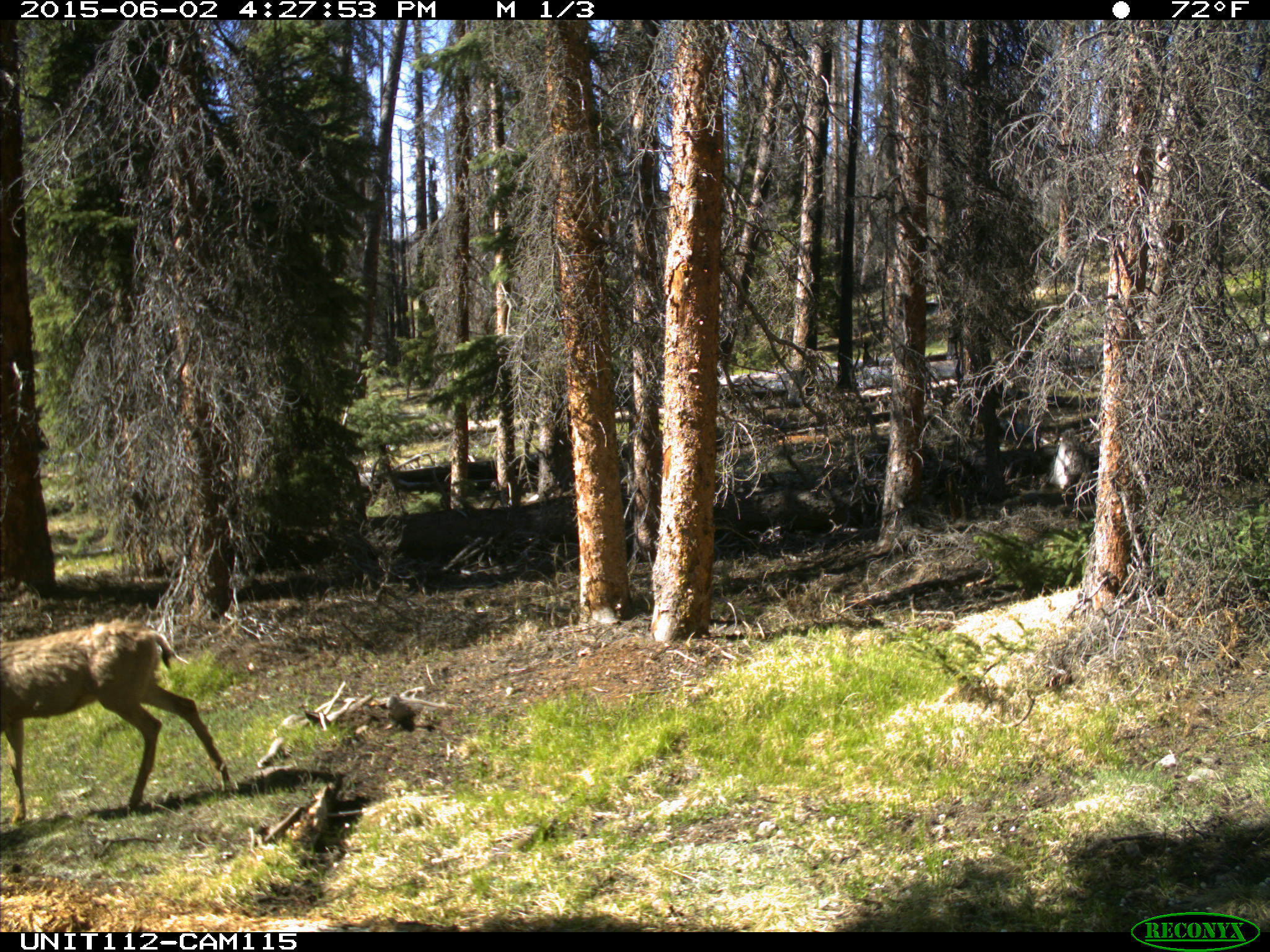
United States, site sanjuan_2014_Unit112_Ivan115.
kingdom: Animalia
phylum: Chordata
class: Mammalia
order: Artiodactyla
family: Cervidae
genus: Odocoileus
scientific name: Odocoileus hemionus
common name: mule deer